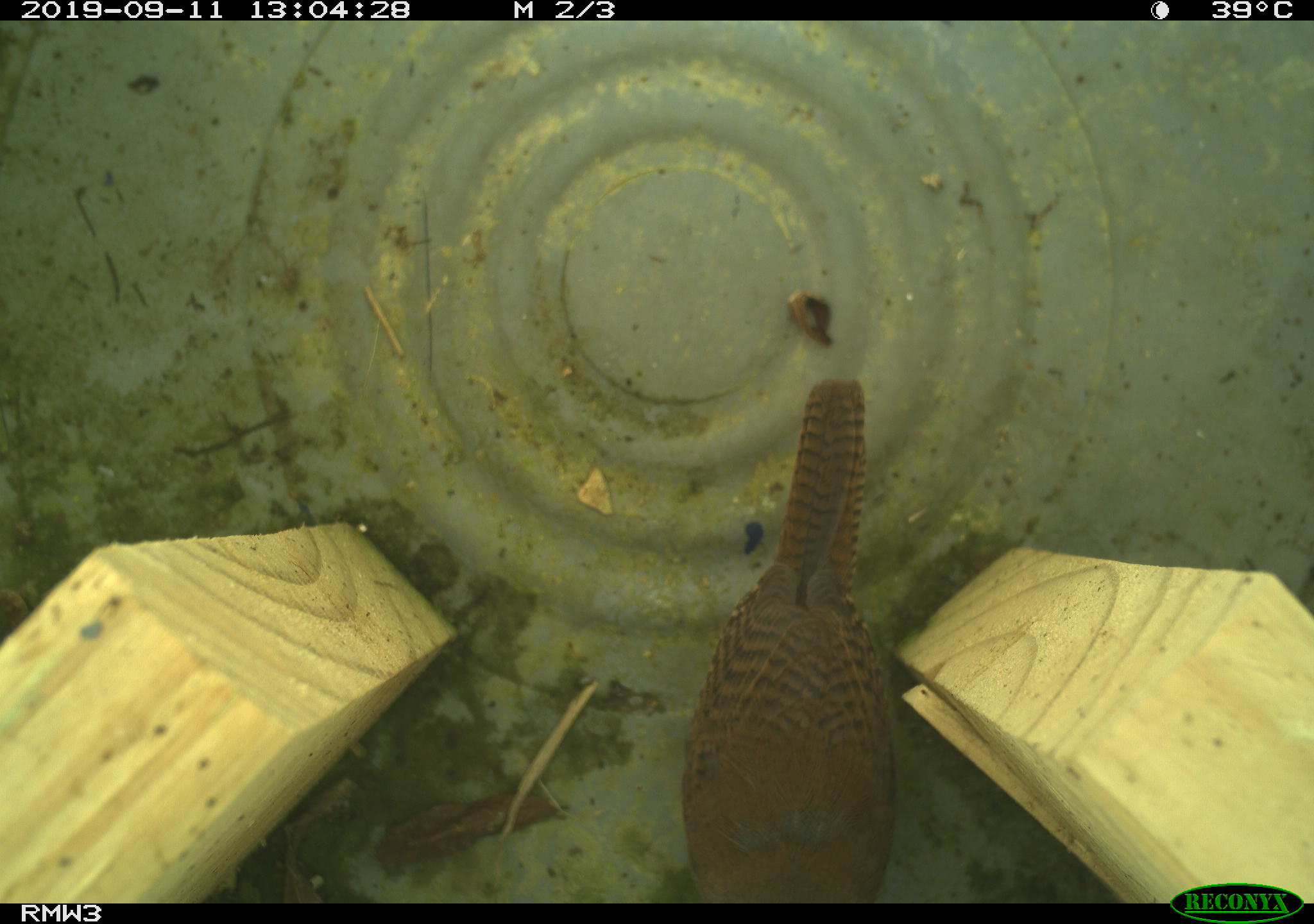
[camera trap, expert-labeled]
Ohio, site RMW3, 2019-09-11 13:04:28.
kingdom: Animalia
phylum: Chordata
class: Aves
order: Passeriformes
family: Troglodytidae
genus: Troglodytes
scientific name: Troglodytes aedon aedon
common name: northern house wren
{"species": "northern house wren (Troglodytes aedon aedon)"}